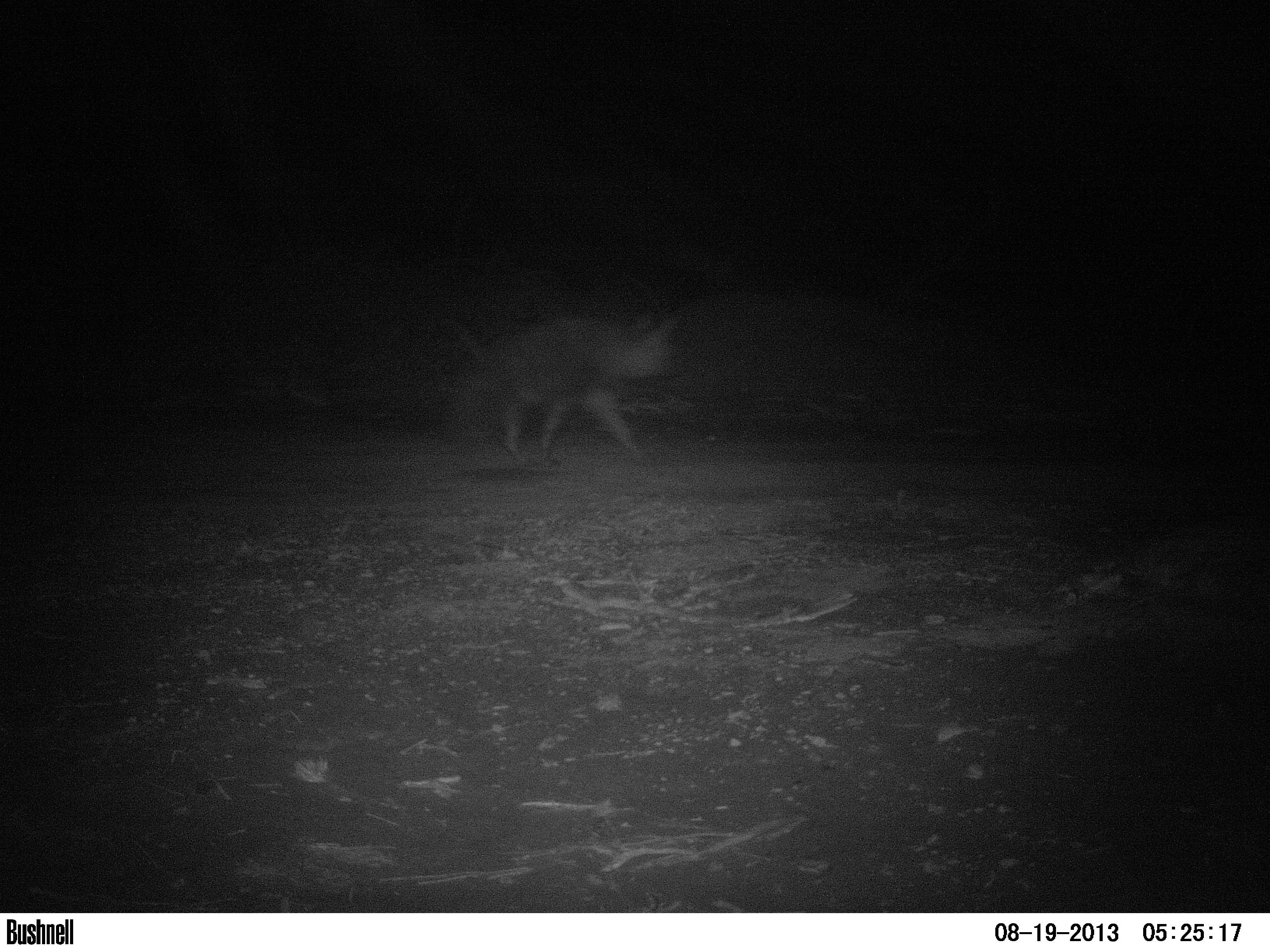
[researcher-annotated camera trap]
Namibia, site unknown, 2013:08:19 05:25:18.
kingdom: Animalia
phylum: Chordata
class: Mammalia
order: Carnivora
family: Hyaenidae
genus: Parahyaena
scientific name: Parahyaena brunnea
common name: brown hyena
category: hyaena brunnea